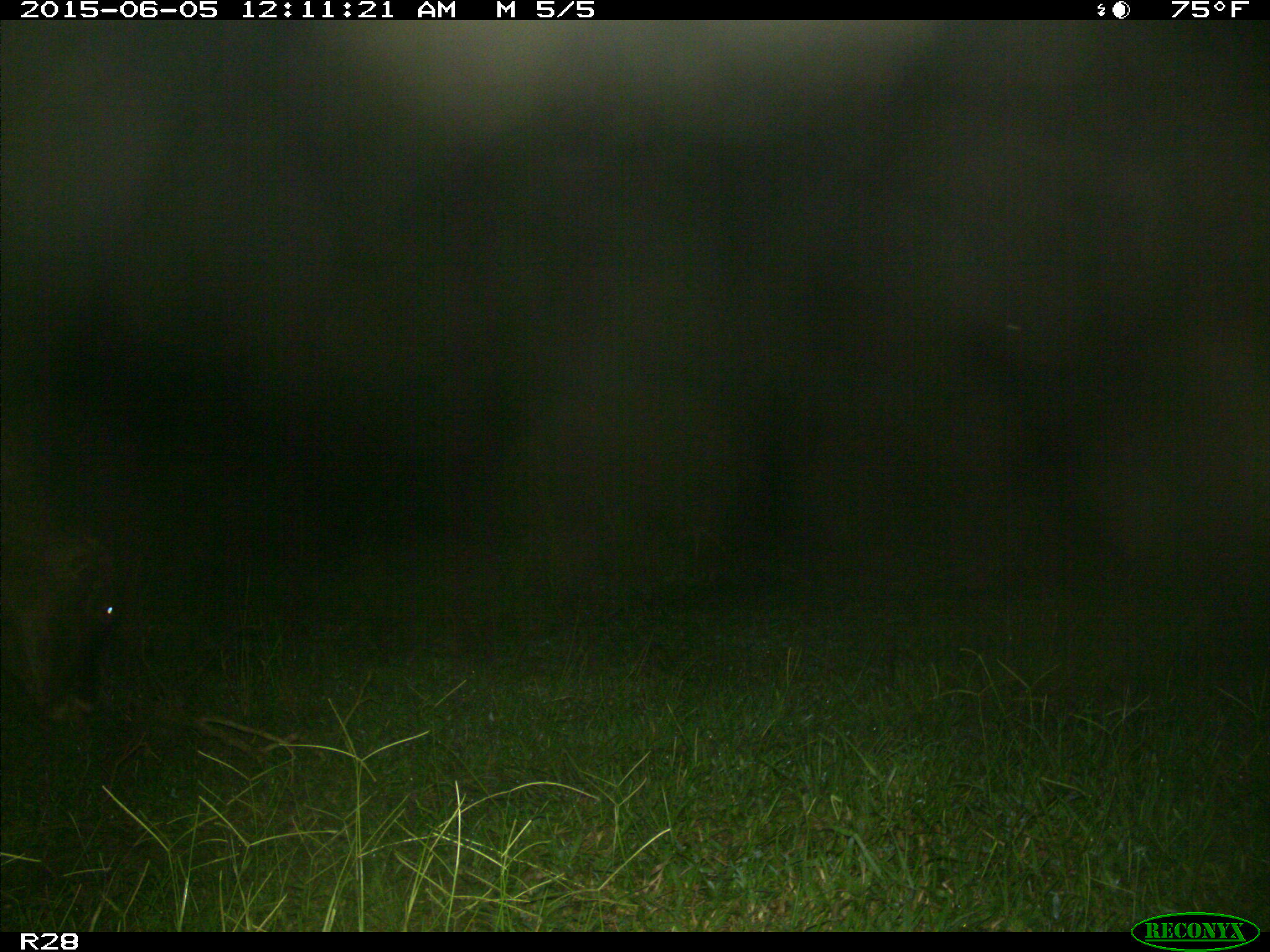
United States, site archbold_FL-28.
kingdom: Animalia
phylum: Chordata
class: Mammalia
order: Artiodactyla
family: Bovidae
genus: Bos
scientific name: Bos taurus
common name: domestic cow